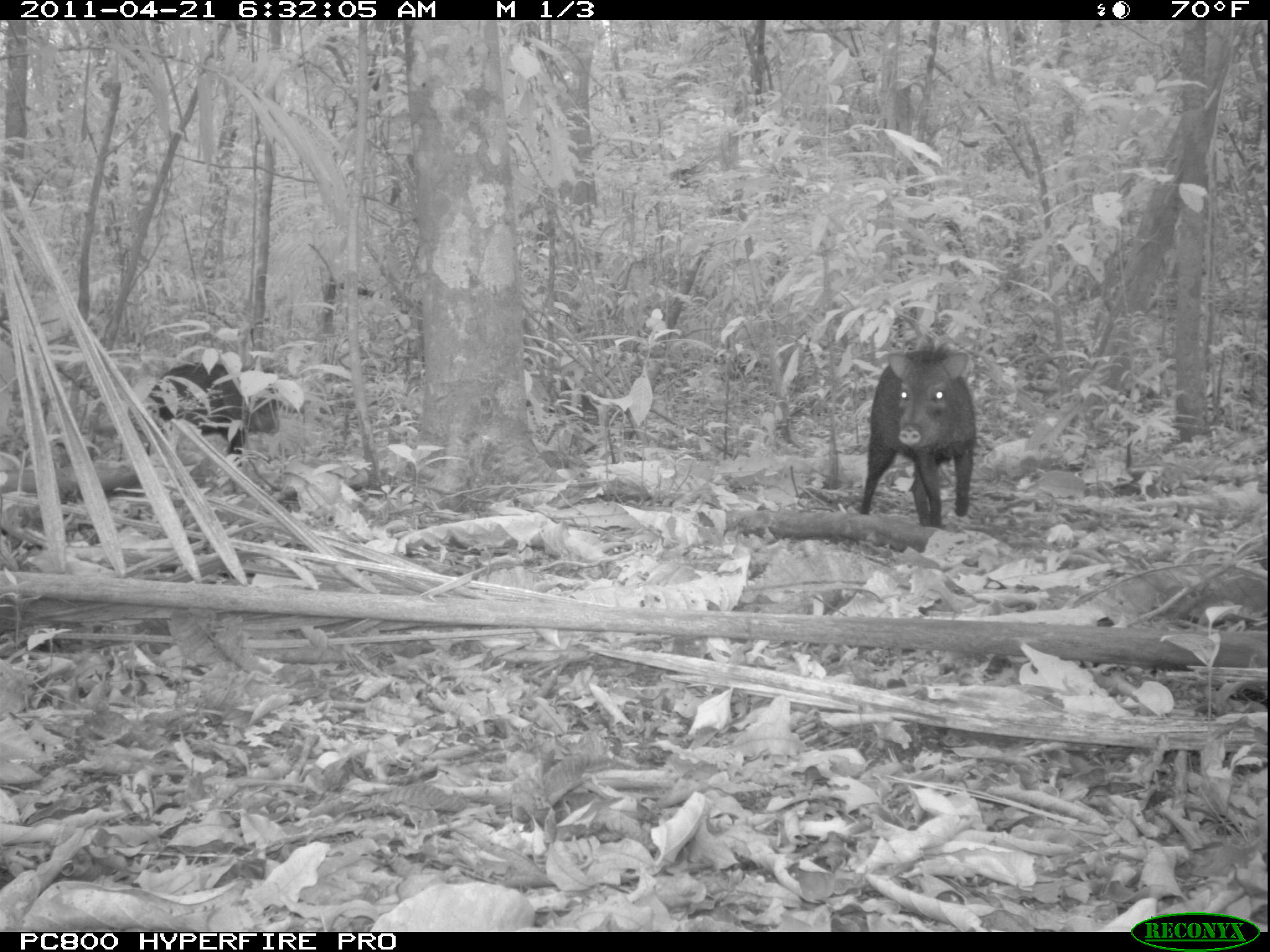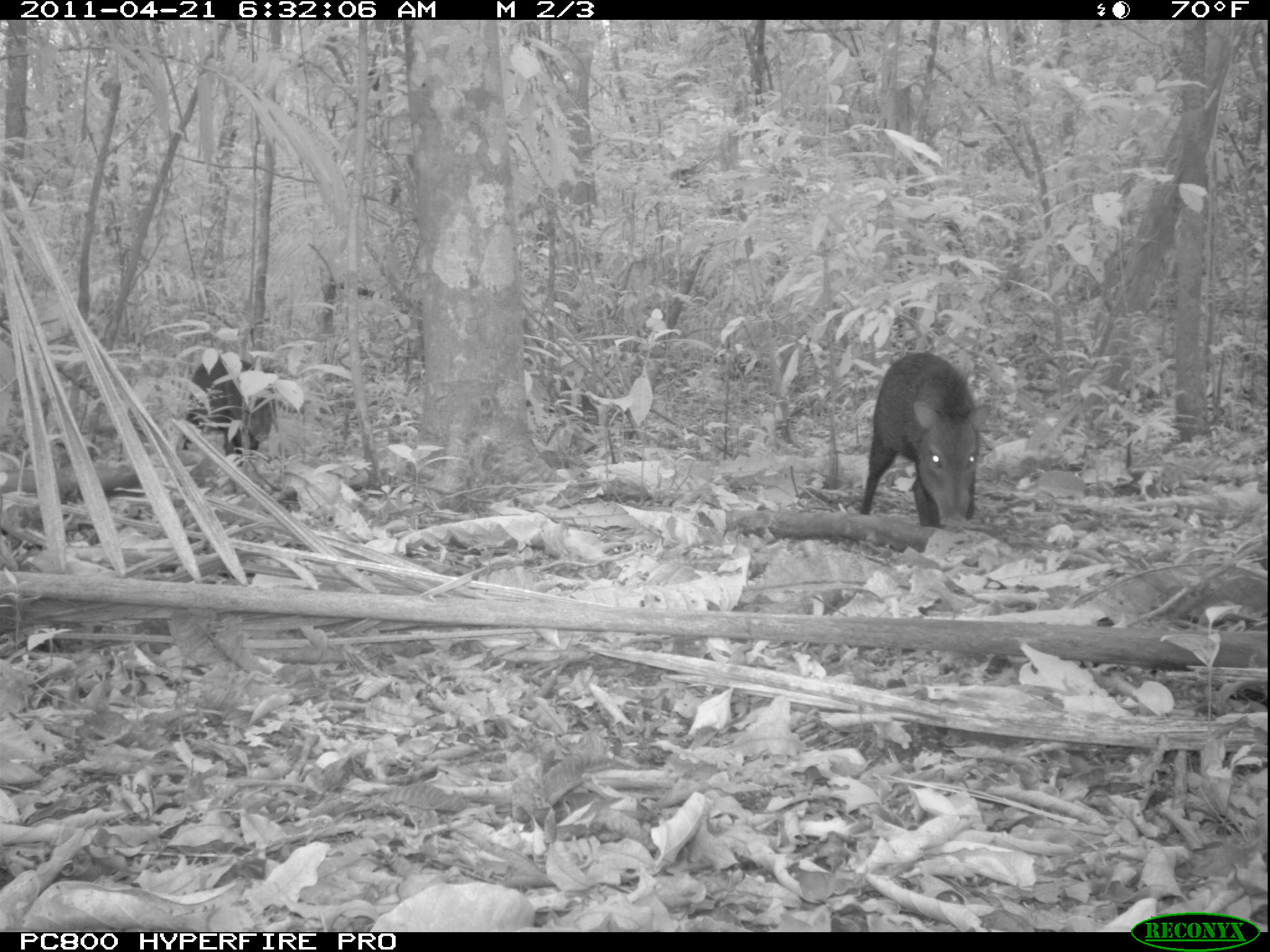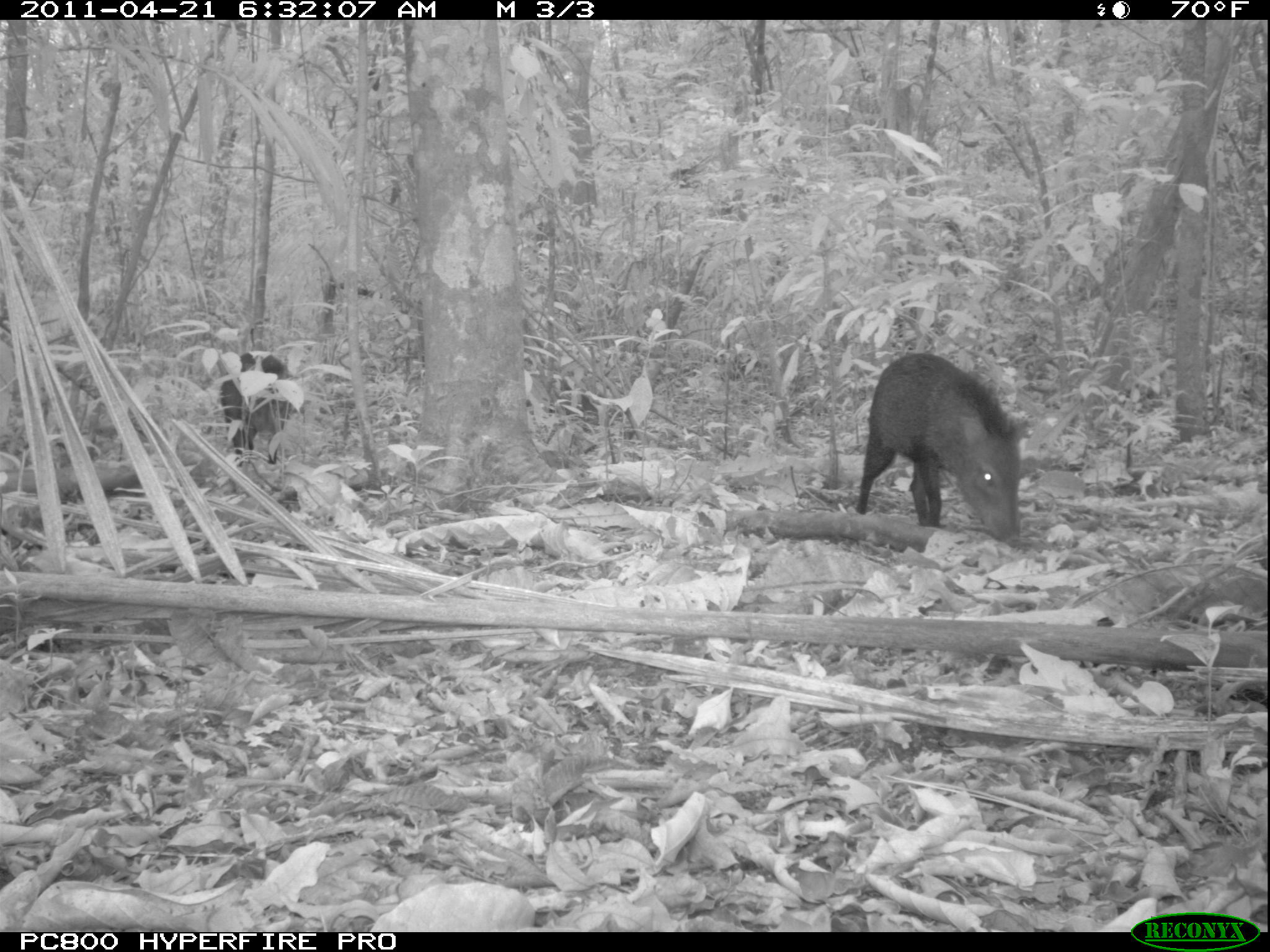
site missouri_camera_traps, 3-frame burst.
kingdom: Animalia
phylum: Chordata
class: Mammalia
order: Artiodactyla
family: Tayassuidae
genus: Pecari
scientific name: Pecari tajacu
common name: collared peccary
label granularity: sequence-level